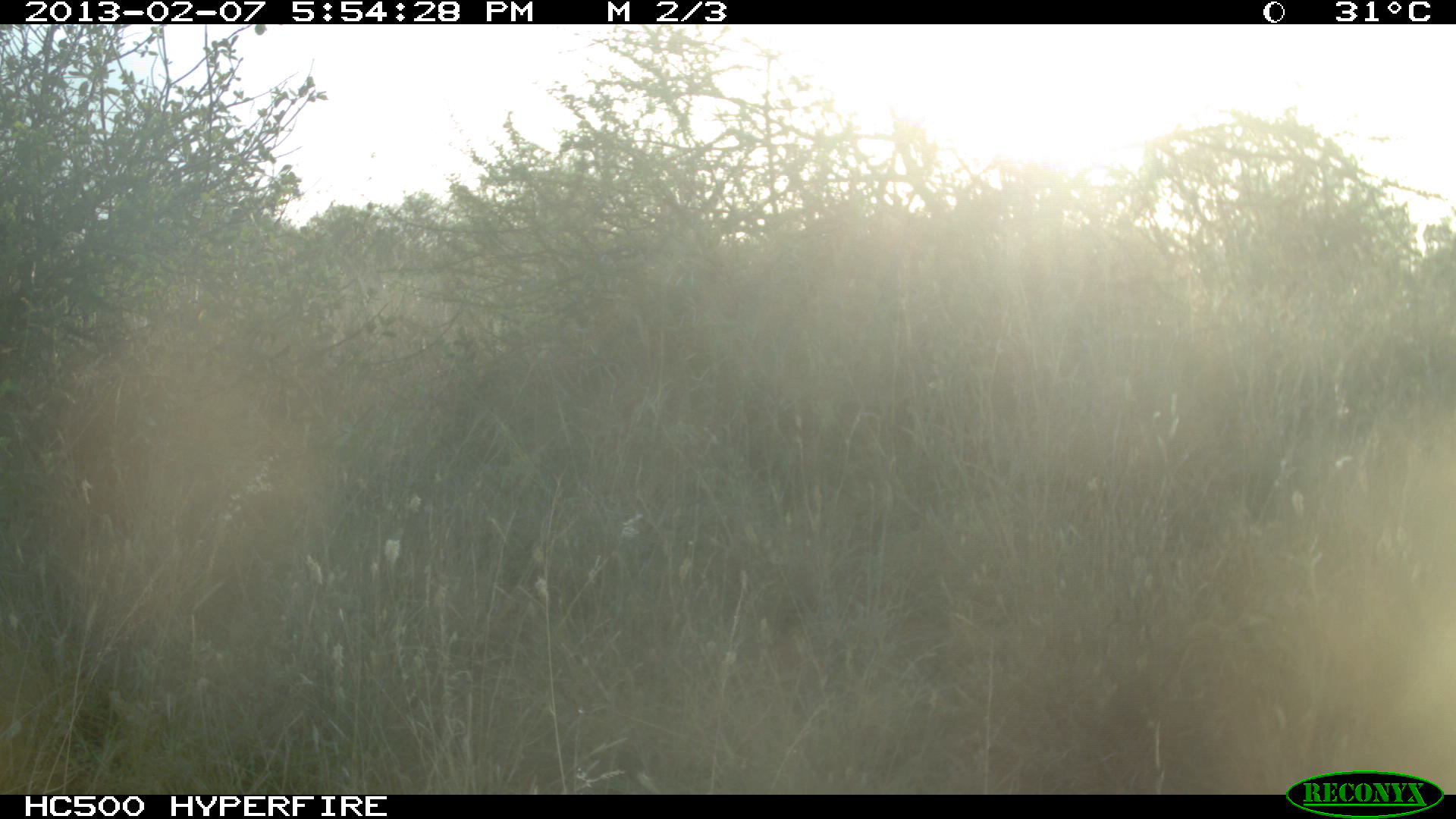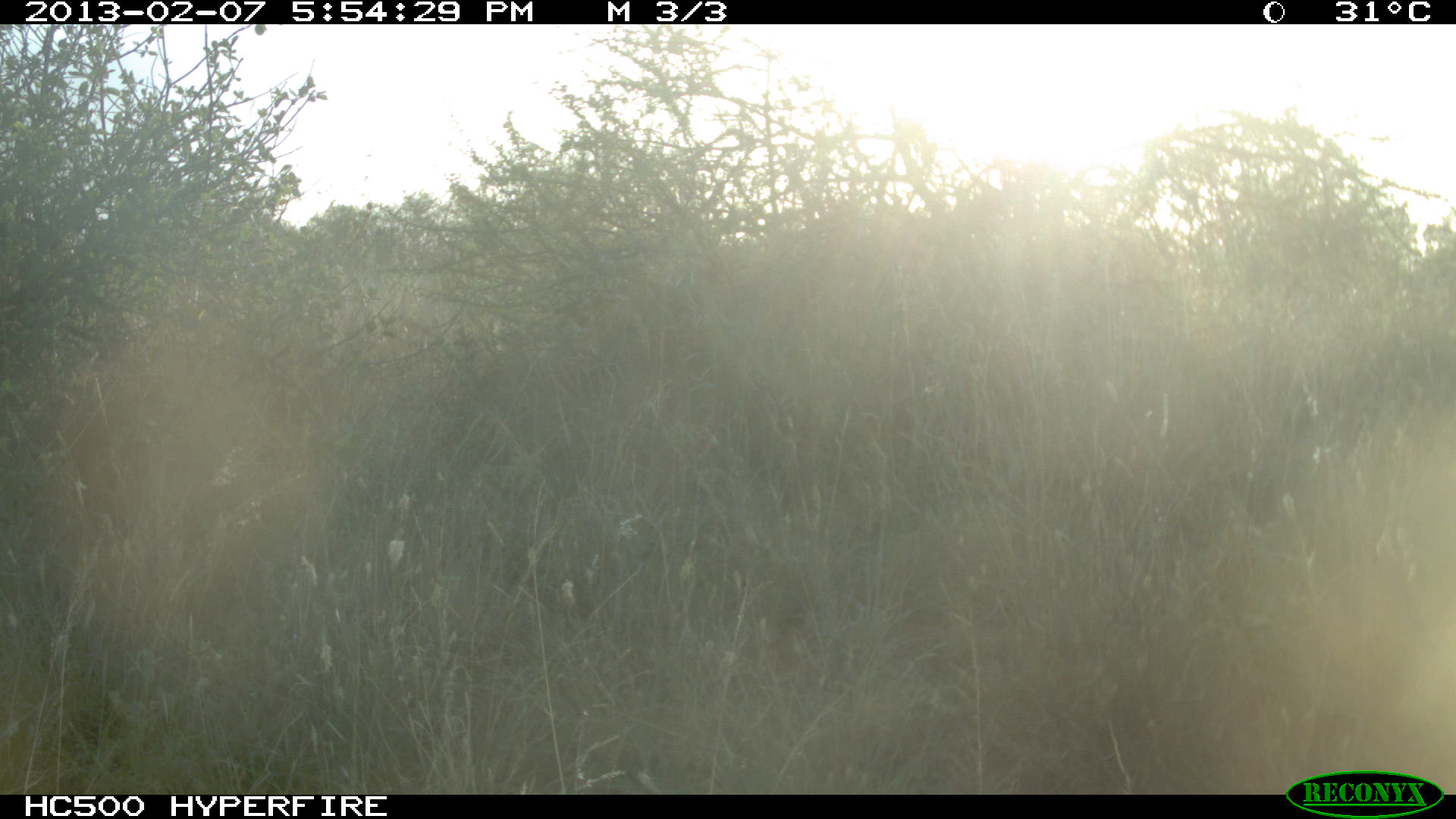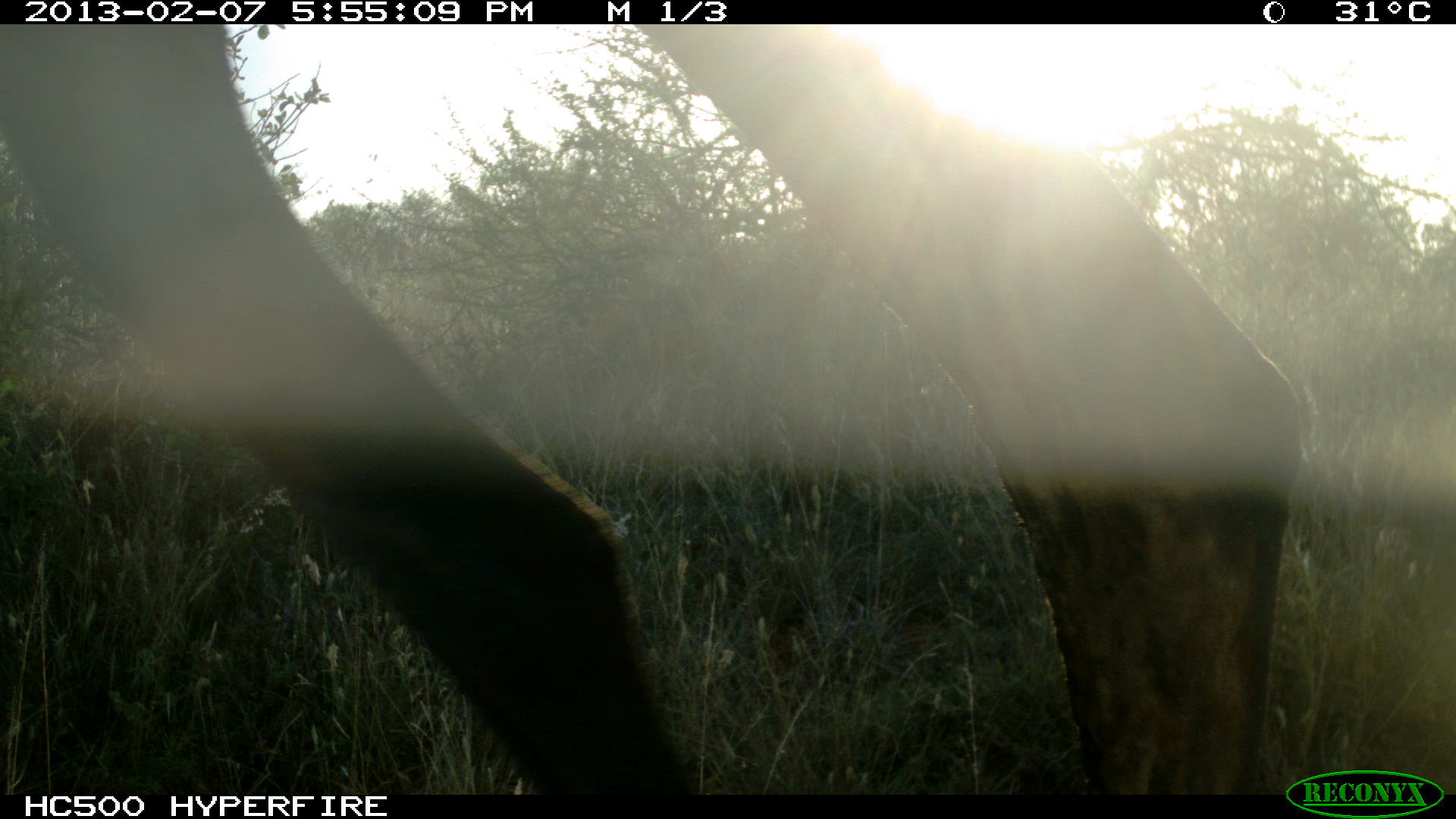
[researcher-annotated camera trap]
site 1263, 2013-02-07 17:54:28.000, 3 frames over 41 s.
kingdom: Animalia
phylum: Chordata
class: Mammalia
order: Artiodactyla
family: Camelidae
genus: Camelus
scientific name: Camelus dromedarius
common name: dromedary camel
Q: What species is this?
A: Camelus dromedarius (dromedary camel).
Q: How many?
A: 1.